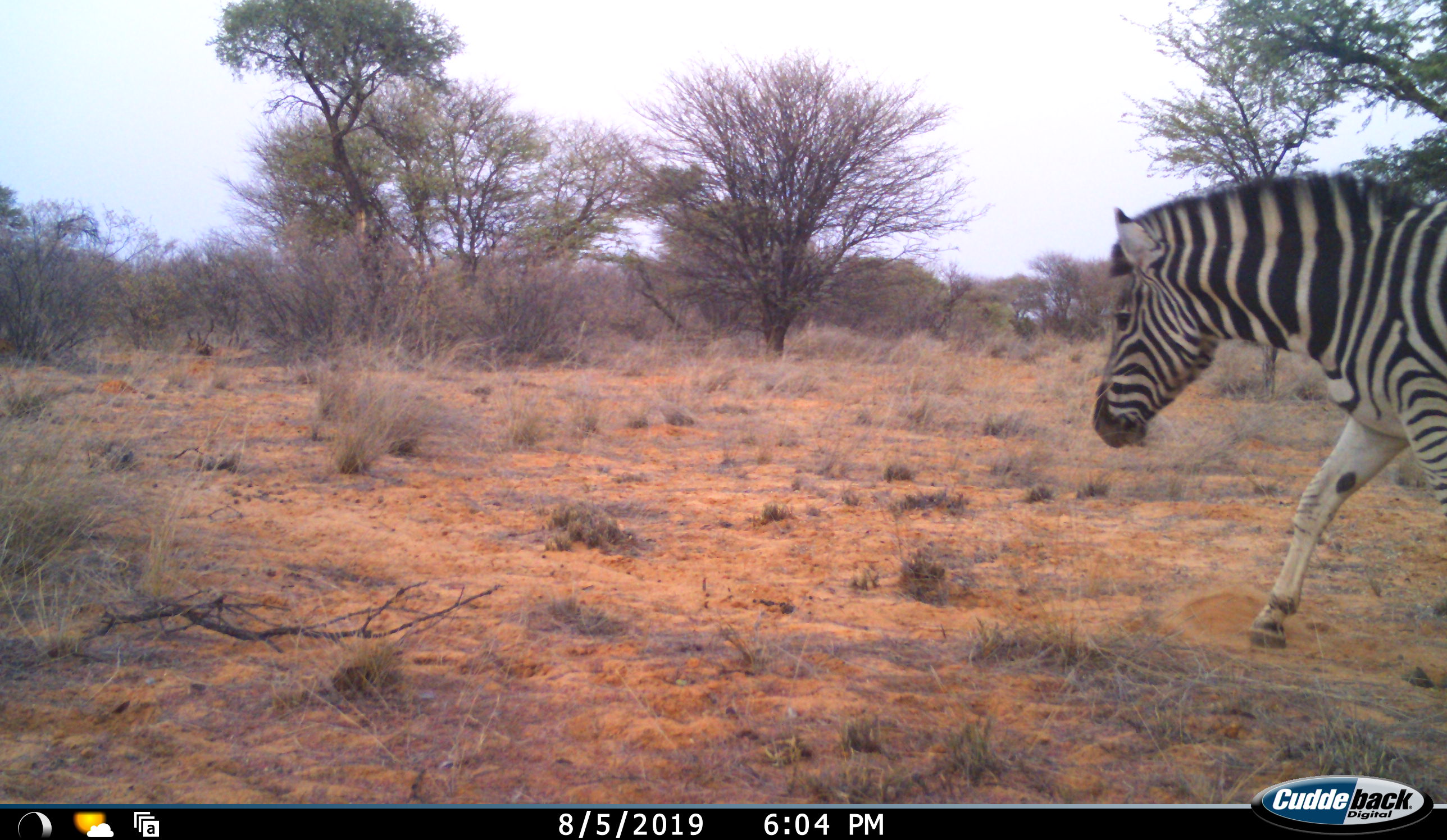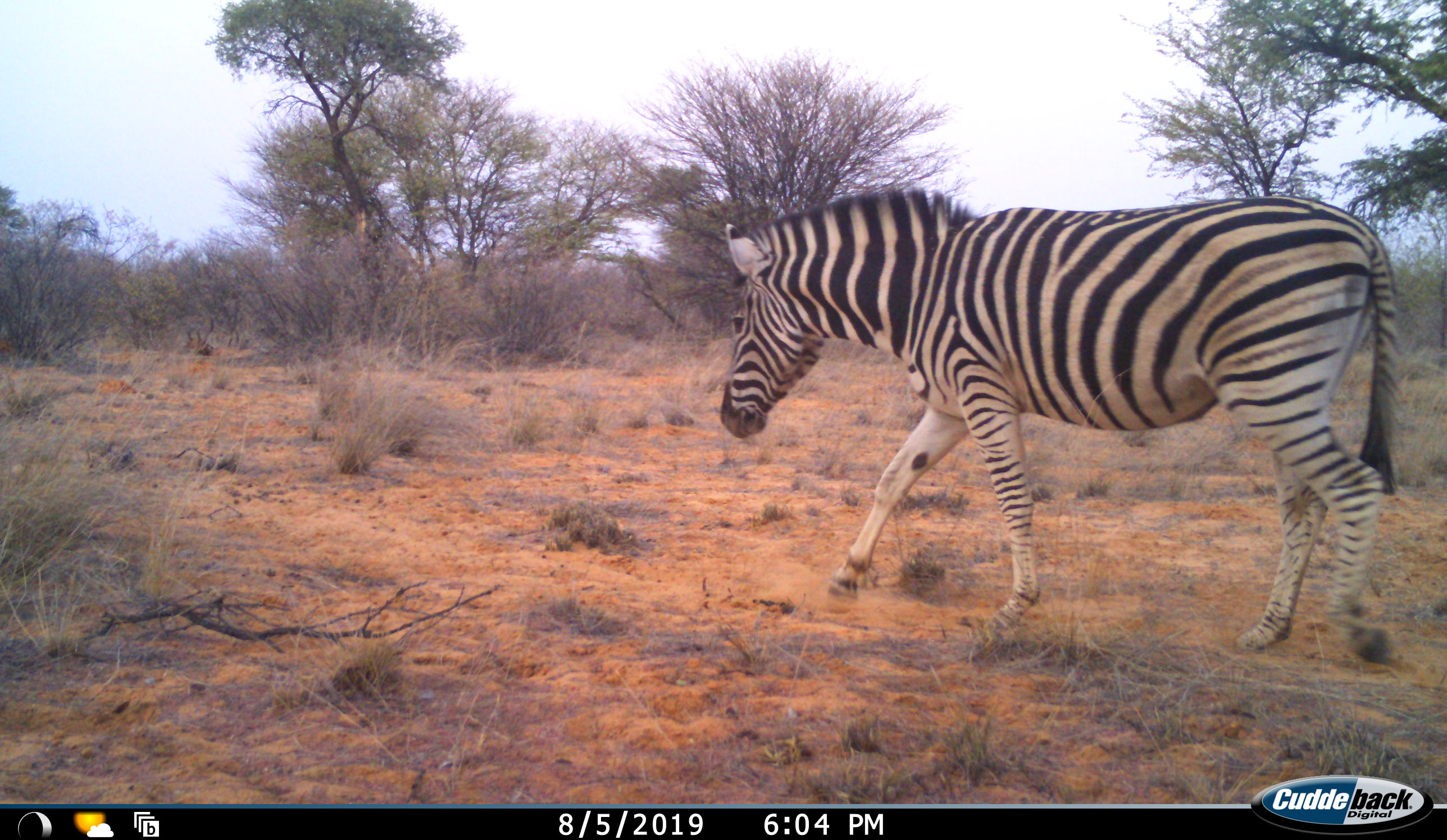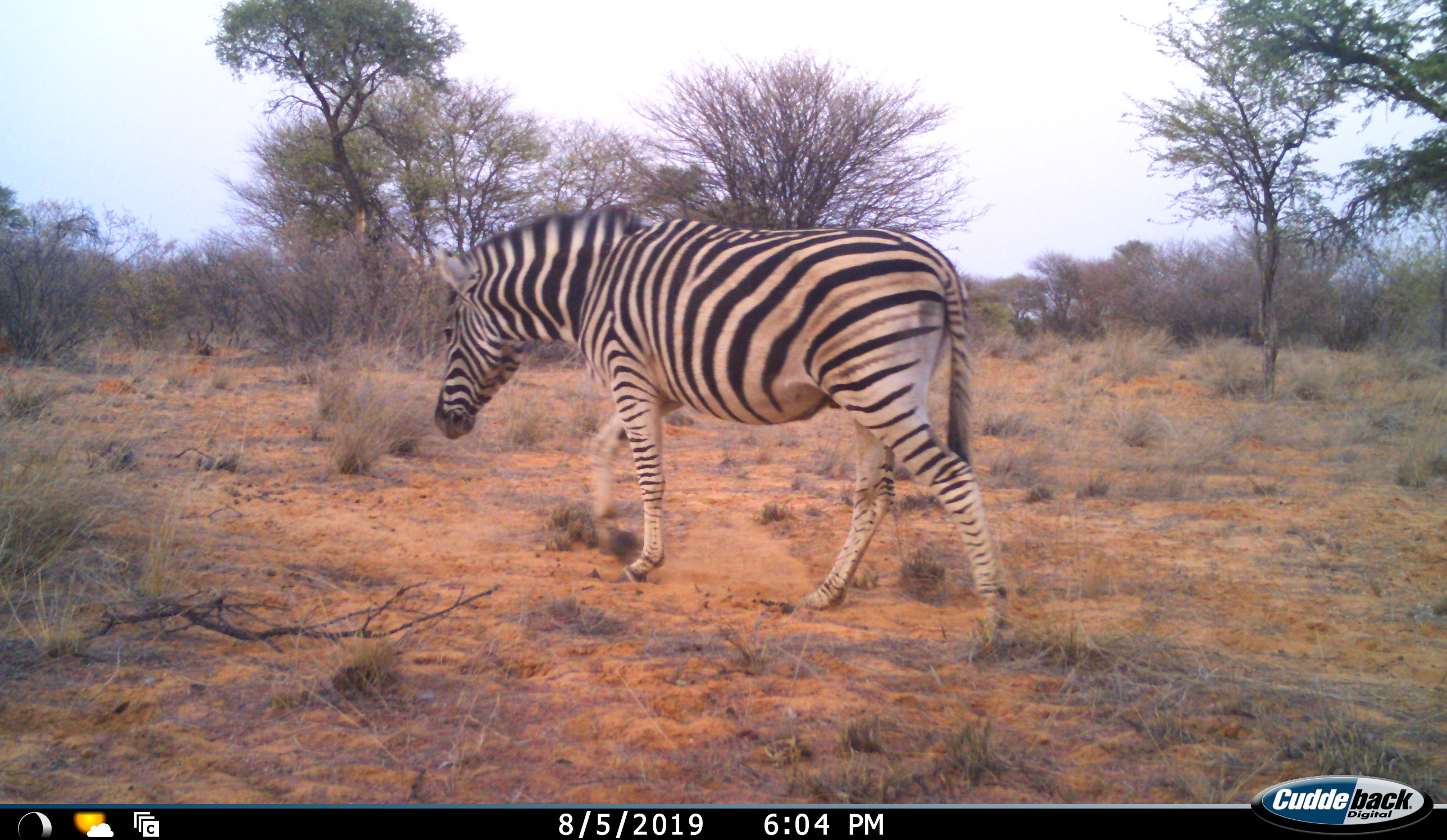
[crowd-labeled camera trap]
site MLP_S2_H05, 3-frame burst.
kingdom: Animalia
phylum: Chordata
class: Mammalia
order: Perissodactyla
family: Equidae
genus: Equus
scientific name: Equus quagga burchellii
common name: burchell's zebra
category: zebraburchells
Zebraburchells (burchell's zebra) (Equus quagga burchellii), count 1. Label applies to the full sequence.